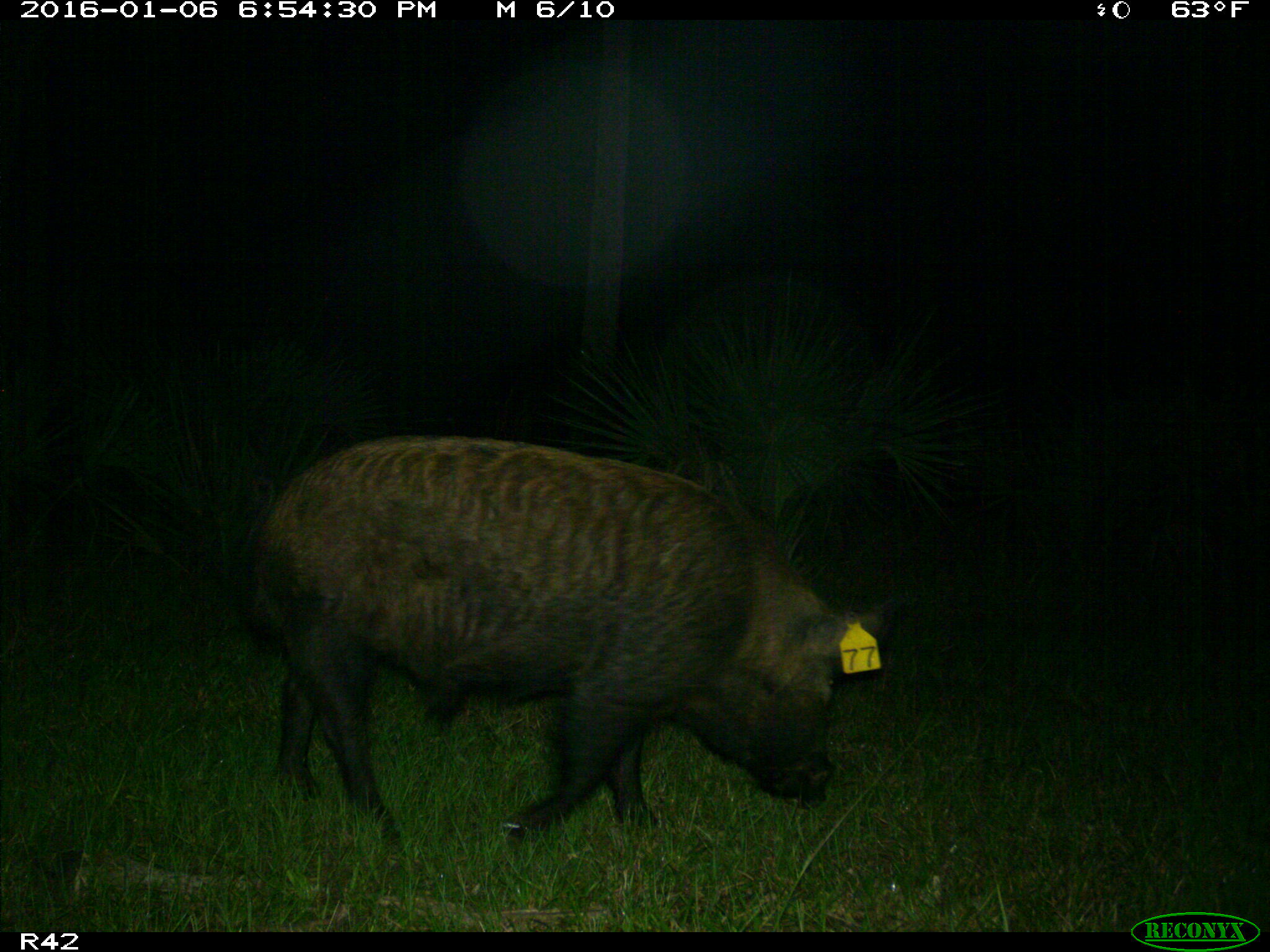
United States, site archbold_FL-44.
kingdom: Animalia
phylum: Chordata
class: Mammalia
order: Artiodactyla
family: Suidae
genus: Sus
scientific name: Sus scrofa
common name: wild boar